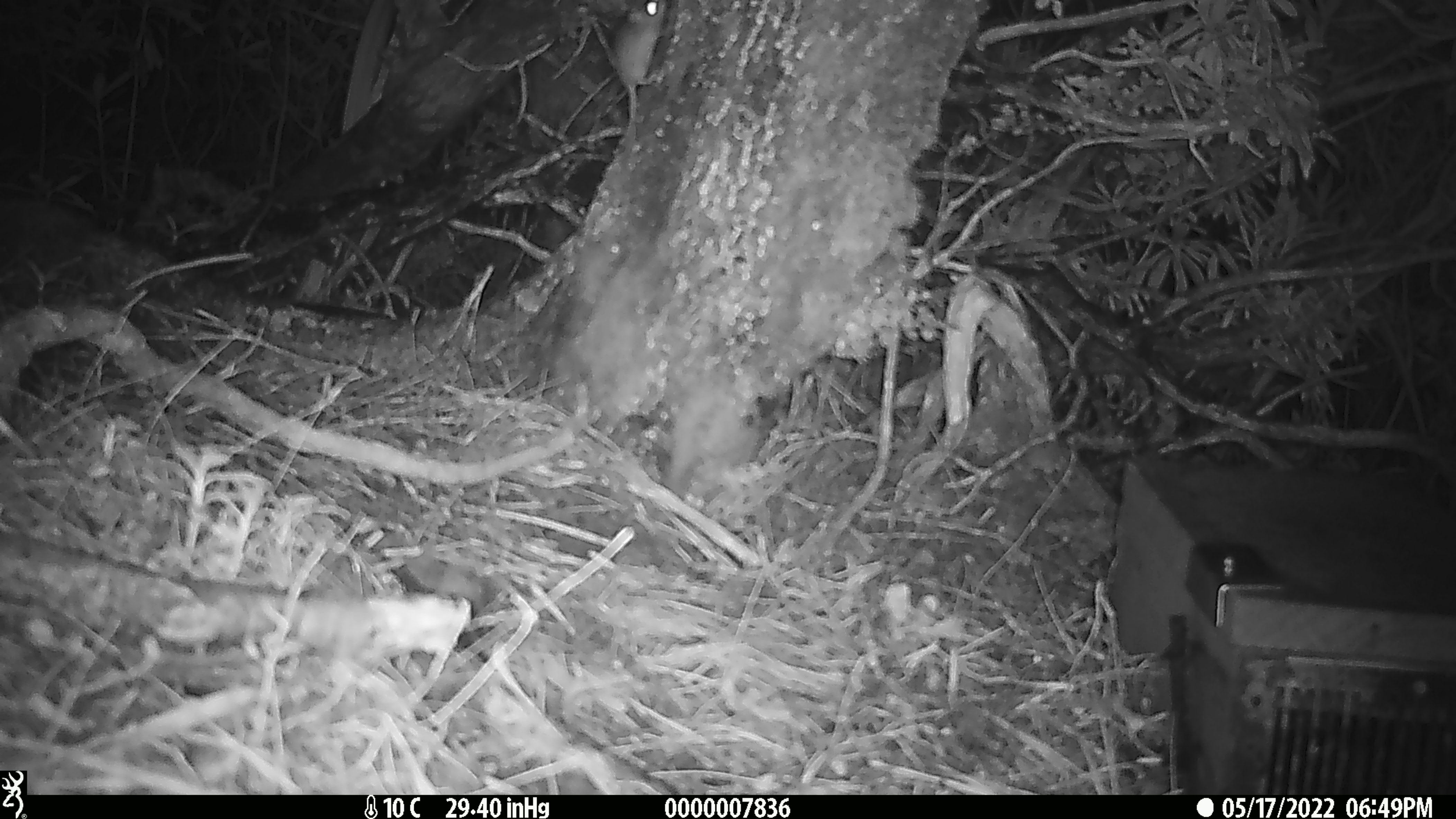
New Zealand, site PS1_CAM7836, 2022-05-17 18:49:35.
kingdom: Animalia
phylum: Chordata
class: Mammalia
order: Rodentia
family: Muridae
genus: Mus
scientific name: Mus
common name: mouse